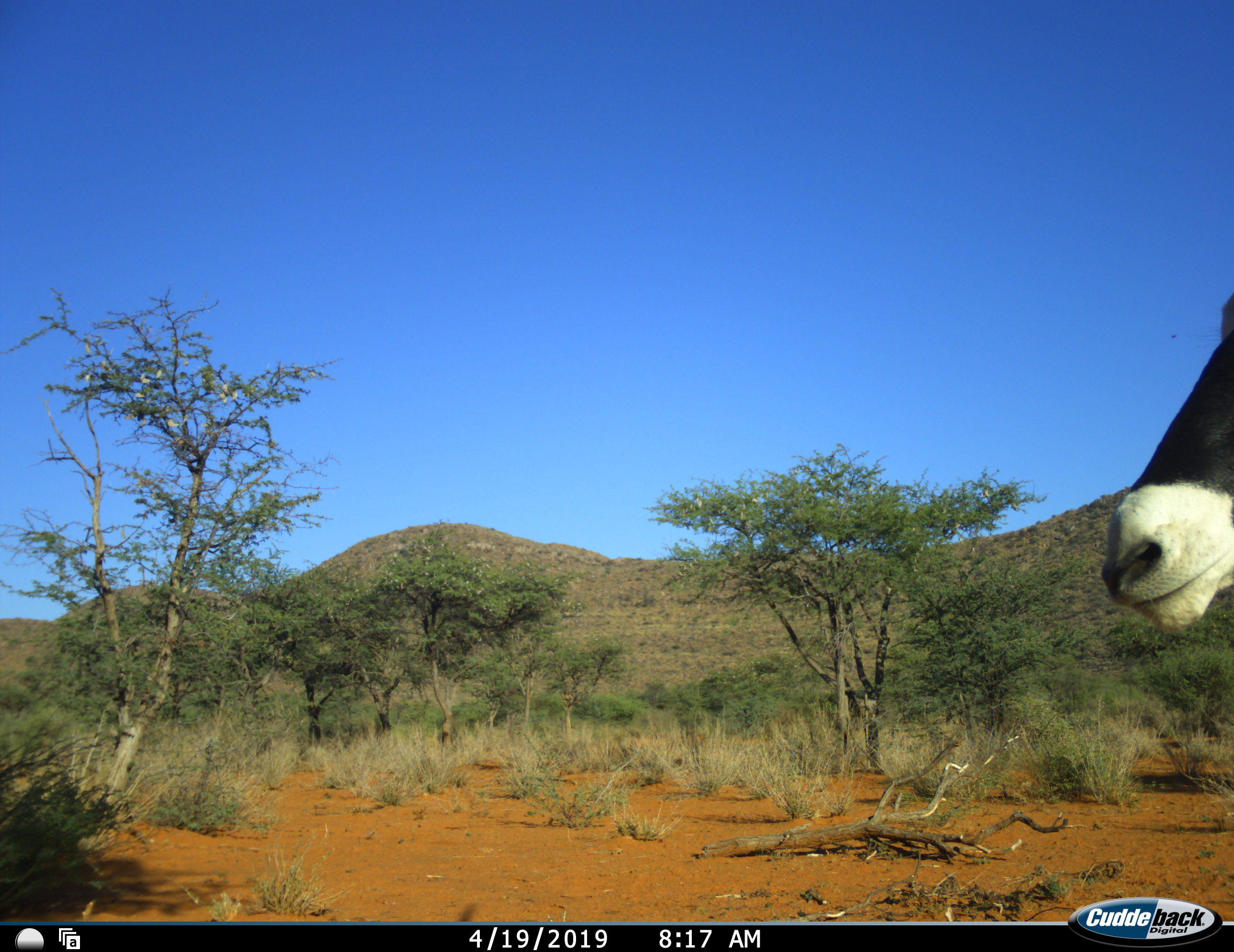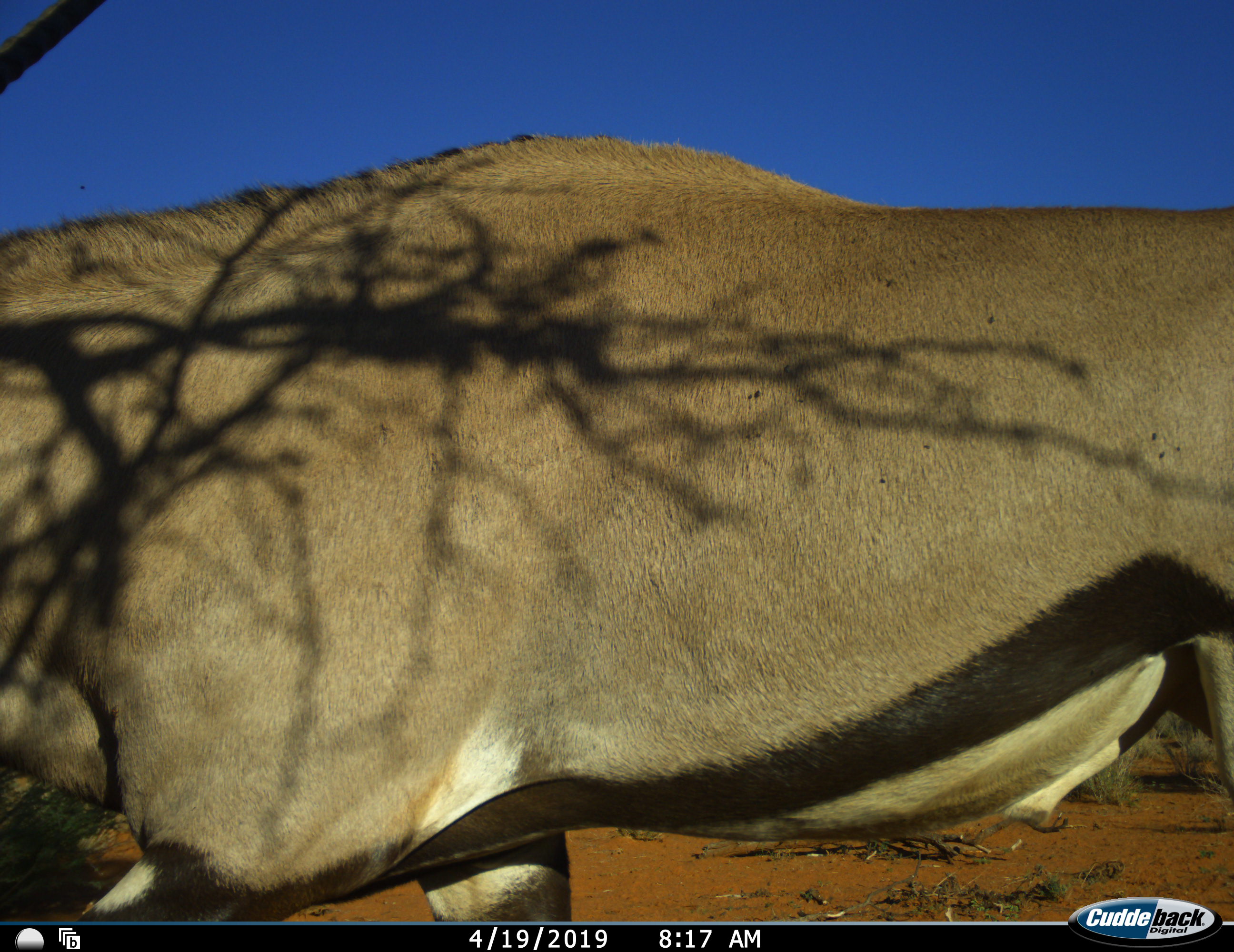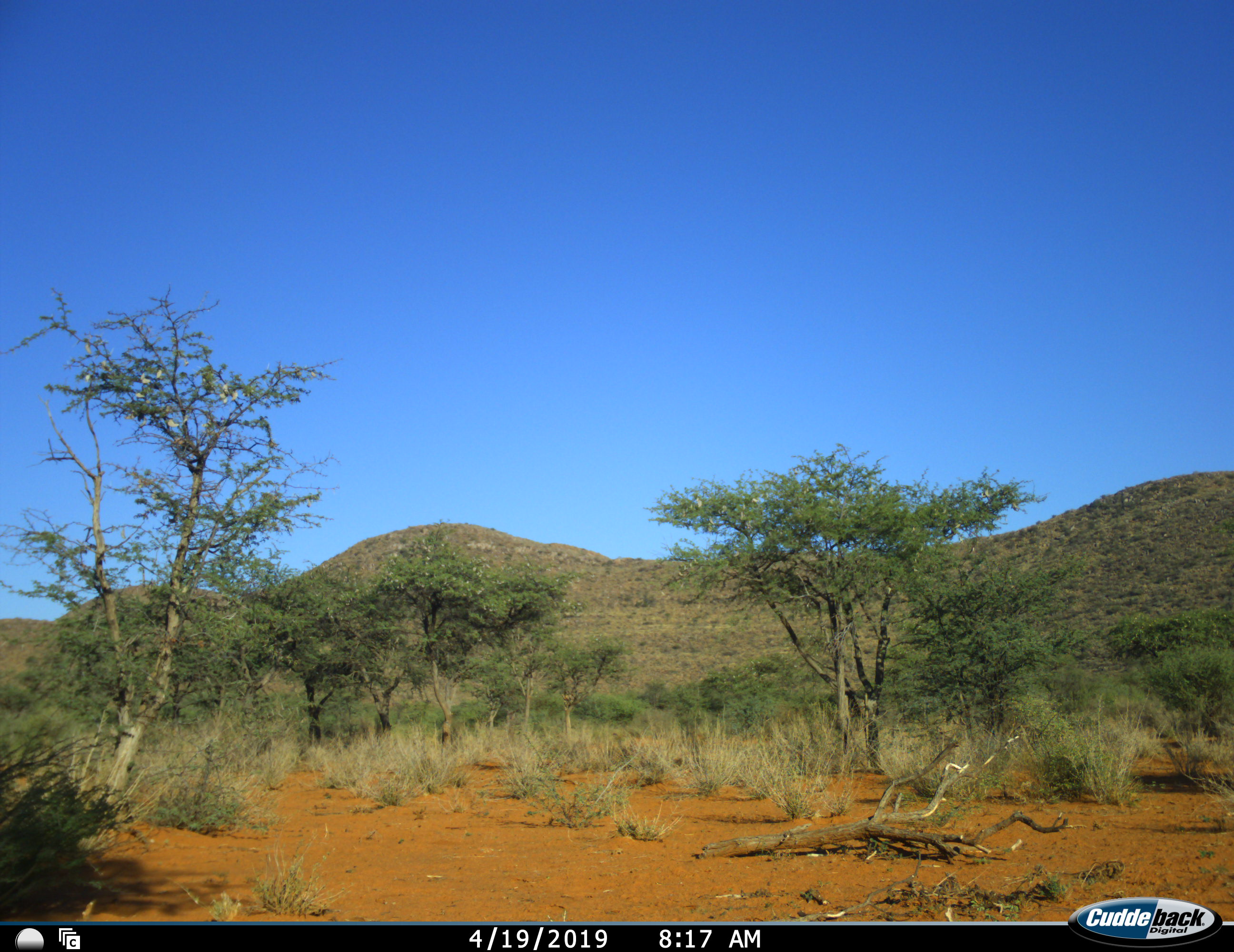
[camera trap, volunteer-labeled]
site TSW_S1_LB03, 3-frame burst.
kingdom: Animalia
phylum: Chordata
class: Mammalia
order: Artiodactyla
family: Bovidae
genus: Oryx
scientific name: Oryx gazella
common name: gemsbok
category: oryx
Oryx (gemsbok) (Oryx gazella), count 1. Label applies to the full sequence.